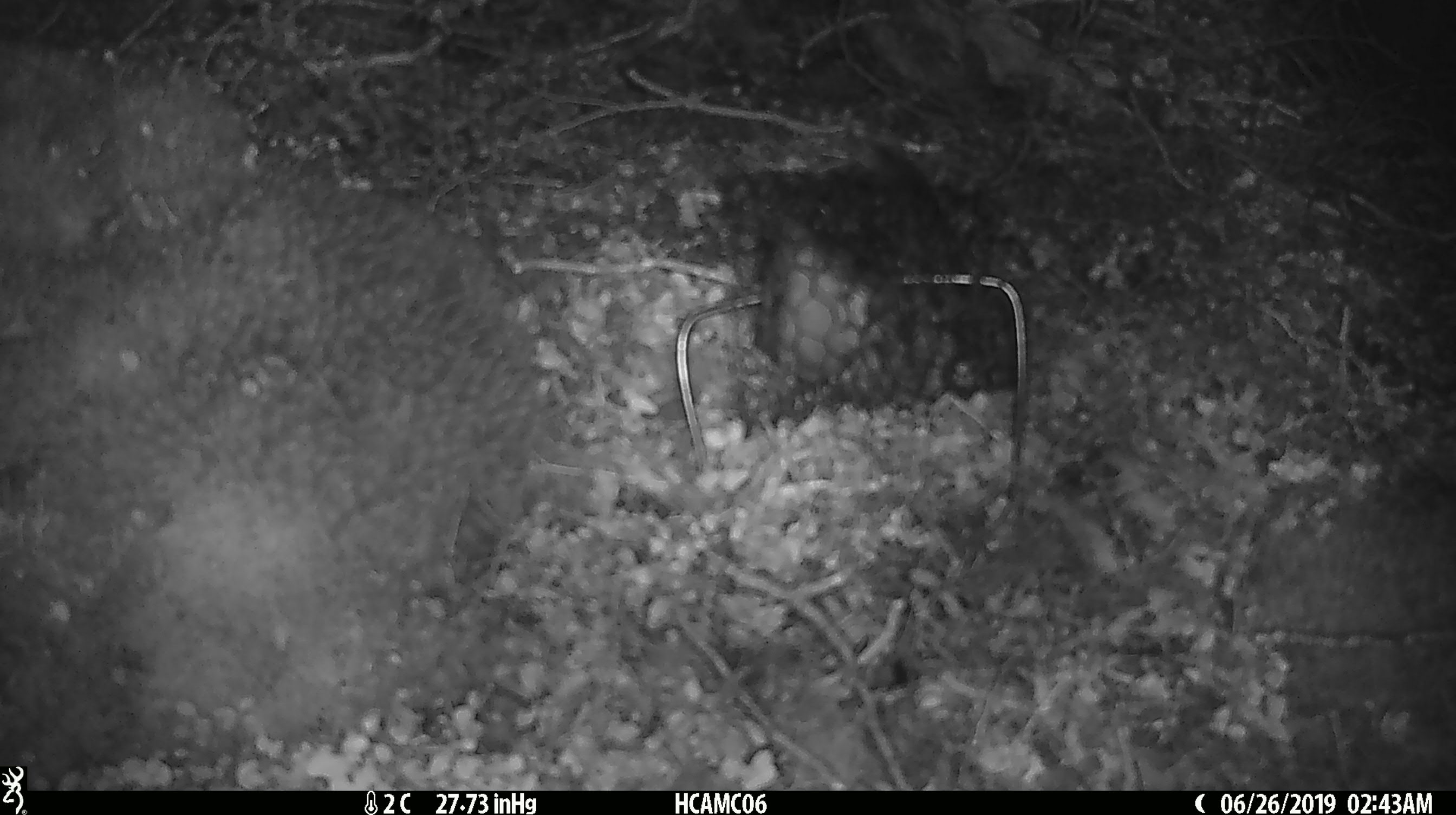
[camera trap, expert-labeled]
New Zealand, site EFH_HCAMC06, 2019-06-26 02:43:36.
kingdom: Animalia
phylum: Chordata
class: Mammalia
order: Rodentia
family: Muridae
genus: Mus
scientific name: Mus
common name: mouse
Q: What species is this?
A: Mouse (Mus).